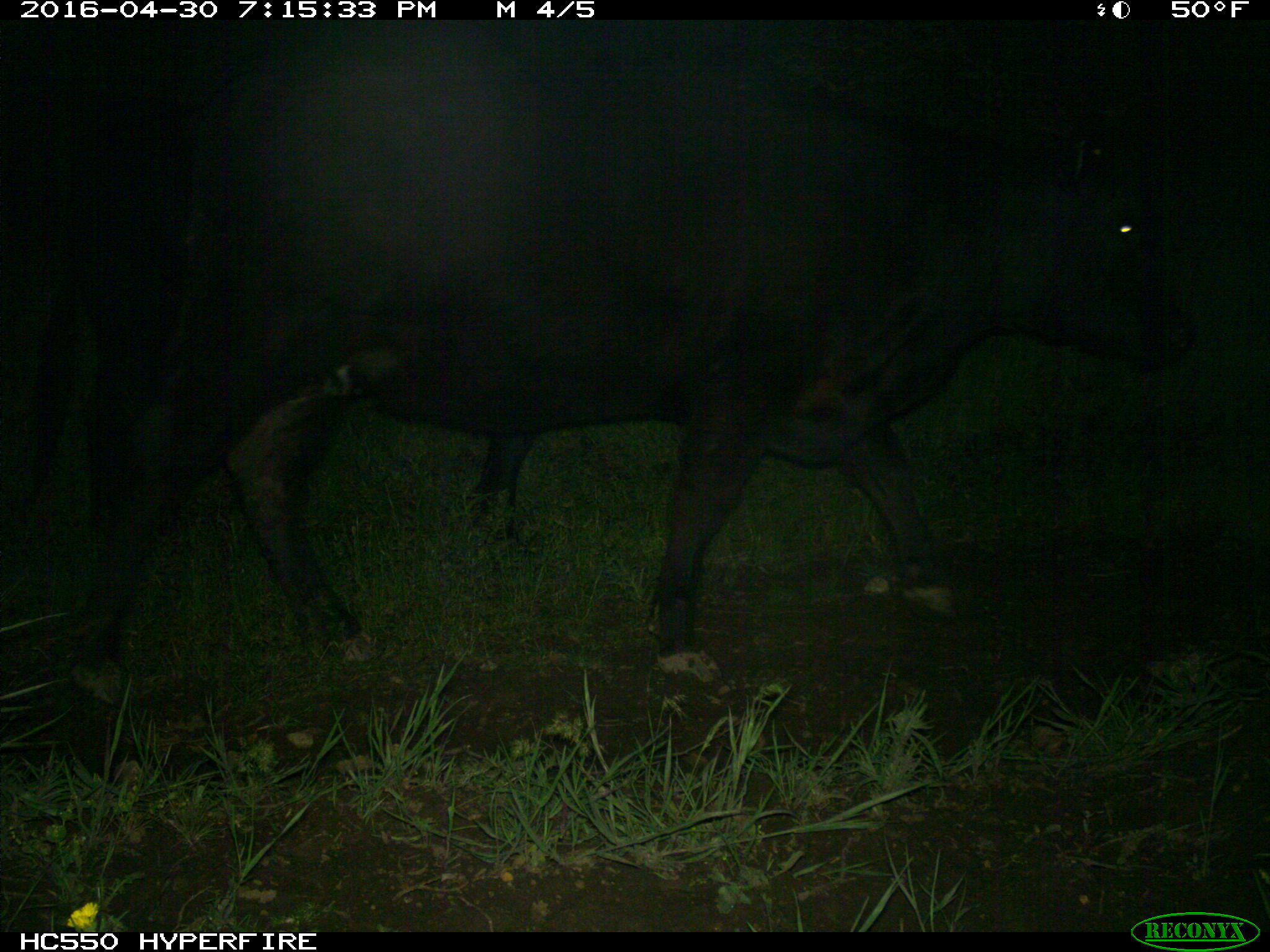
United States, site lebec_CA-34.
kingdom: Animalia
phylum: Chordata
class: Mammalia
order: Artiodactyla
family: Bovidae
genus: Bos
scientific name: Bos taurus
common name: domestic cow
Bos taurus (domestic cow).